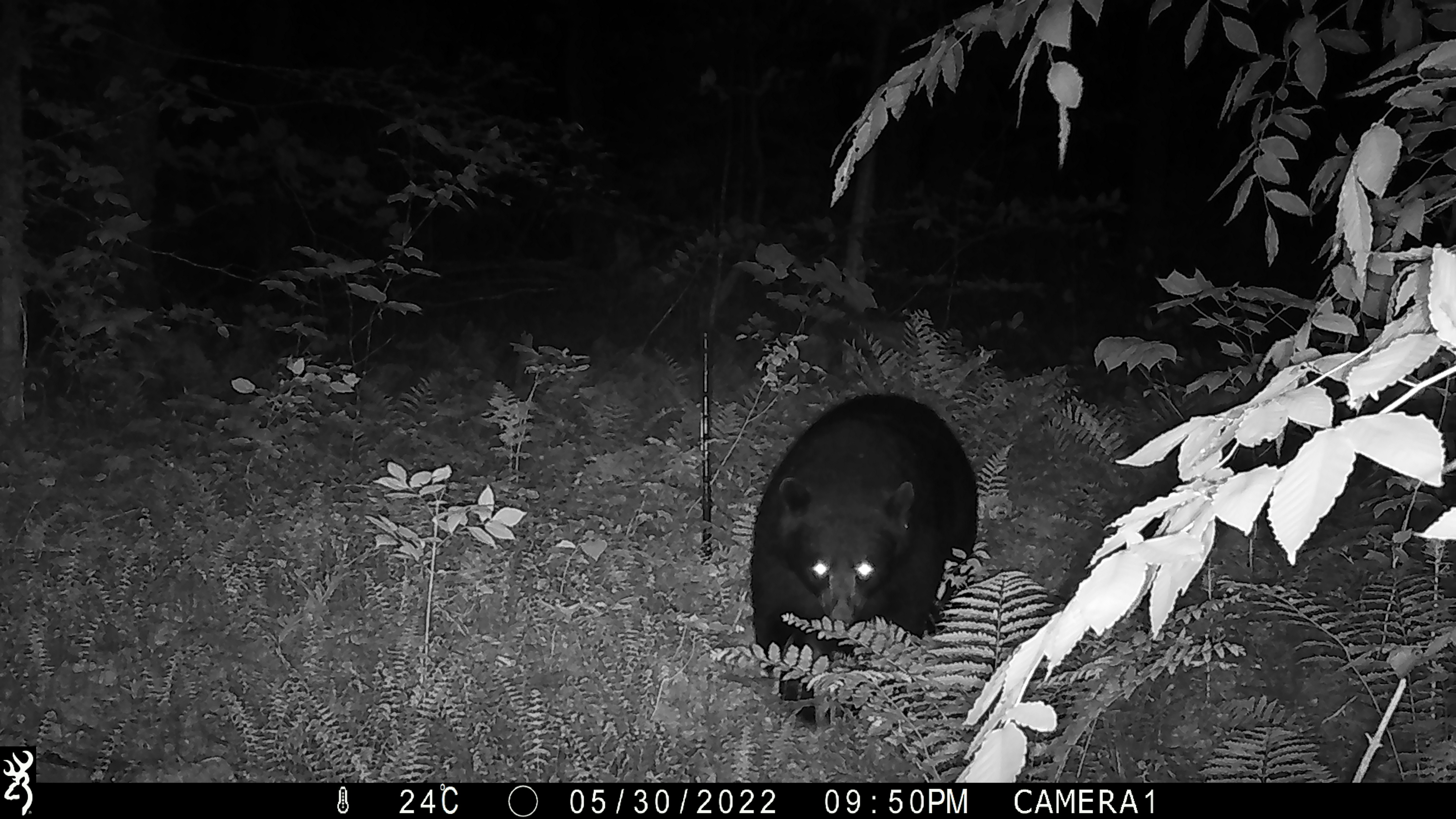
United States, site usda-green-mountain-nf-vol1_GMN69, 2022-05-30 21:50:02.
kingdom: Animalia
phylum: Chordata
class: Mammalia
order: Carnivora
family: Ursidae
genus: Ursus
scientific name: Ursus americanus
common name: black bear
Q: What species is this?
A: Black bear (Ursus americanus).